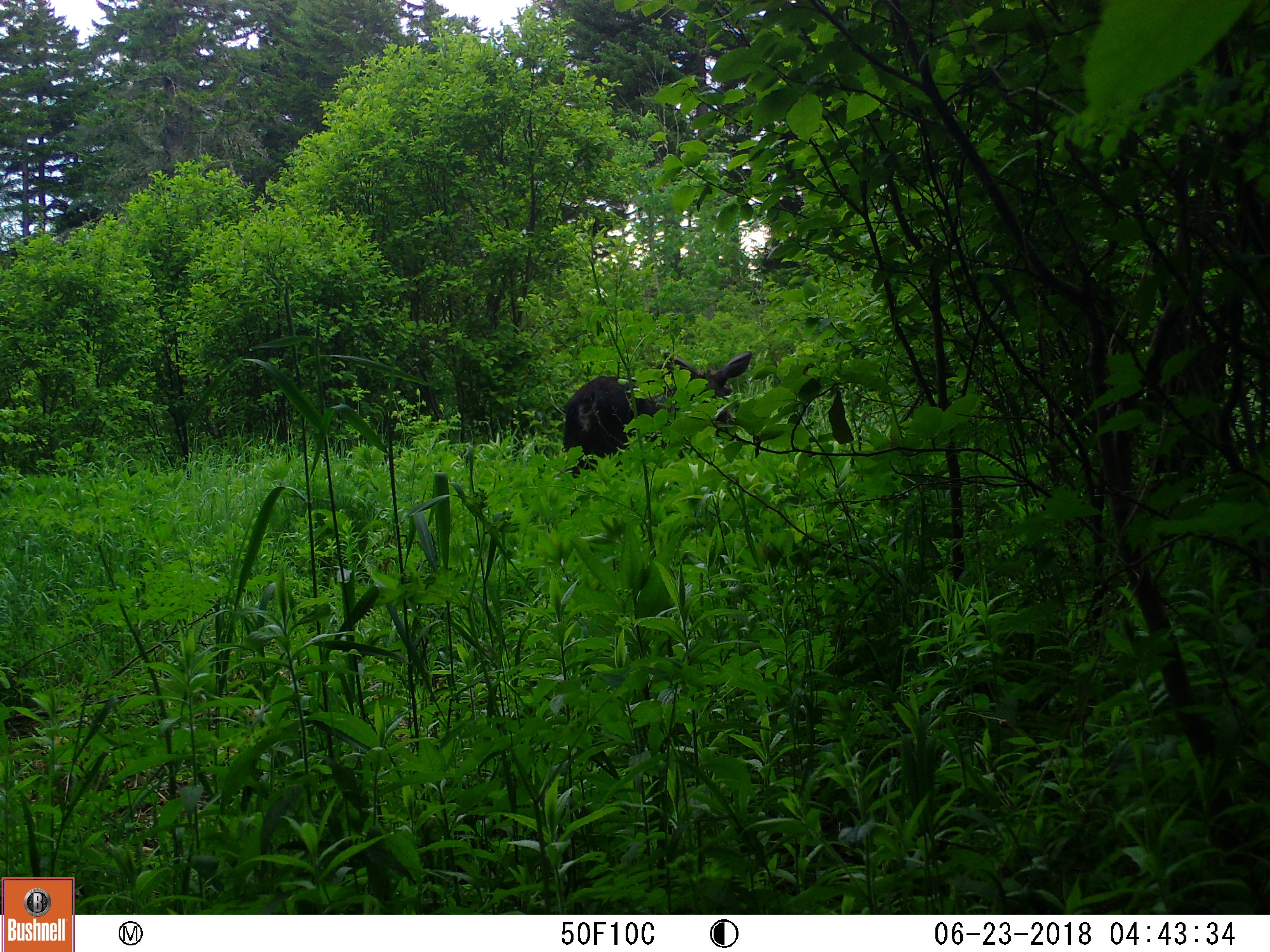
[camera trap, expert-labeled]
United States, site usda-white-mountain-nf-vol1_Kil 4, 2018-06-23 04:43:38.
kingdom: Animalia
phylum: Chordata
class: Mammalia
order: Artiodactyla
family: Cervidae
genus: Alces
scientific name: Alces alces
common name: moose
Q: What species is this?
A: Moose (Alces alces).